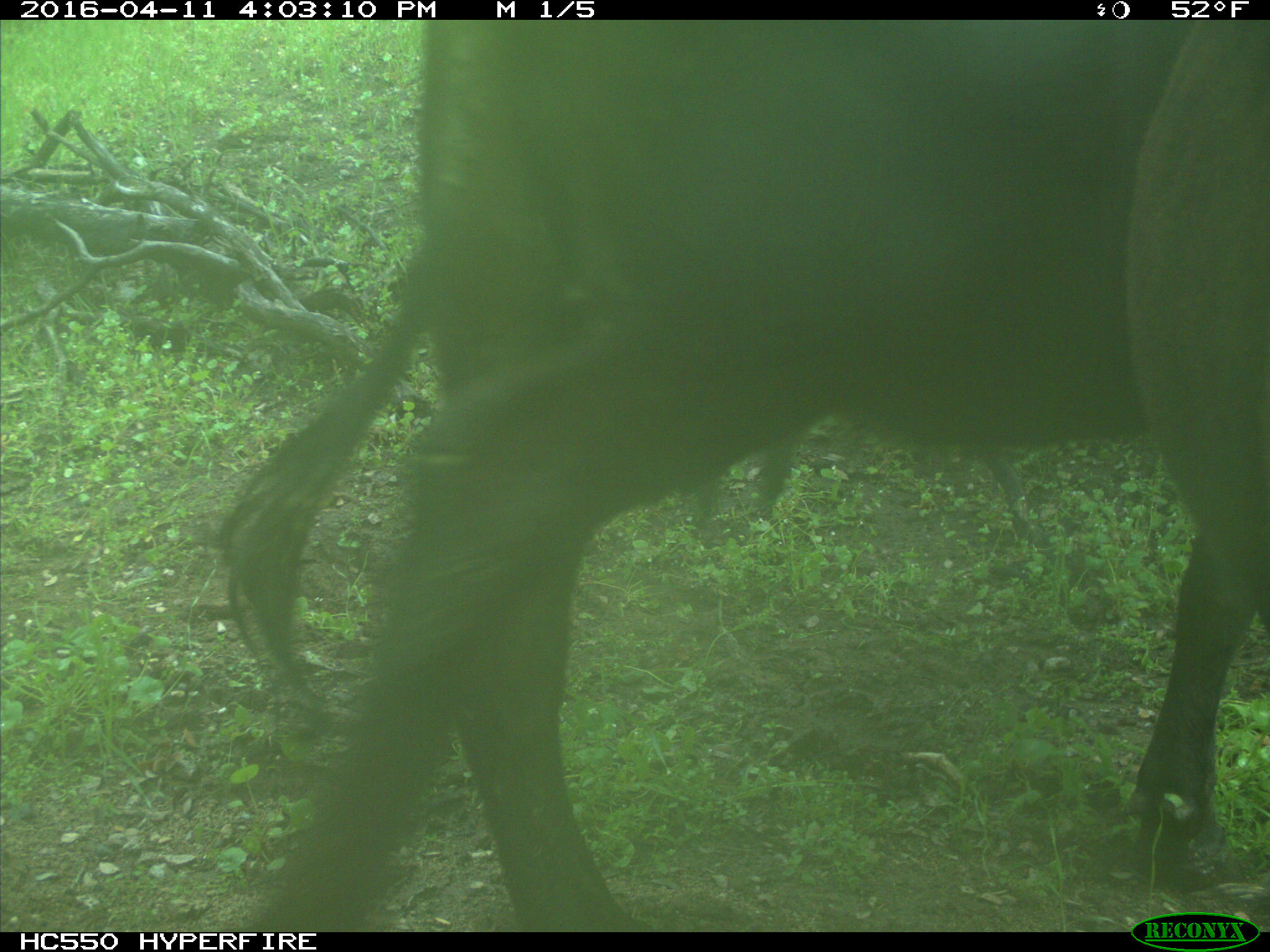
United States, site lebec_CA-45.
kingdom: Animalia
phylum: Chordata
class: Mammalia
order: Artiodactyla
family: Bovidae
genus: Bos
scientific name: Bos taurus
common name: domestic cow